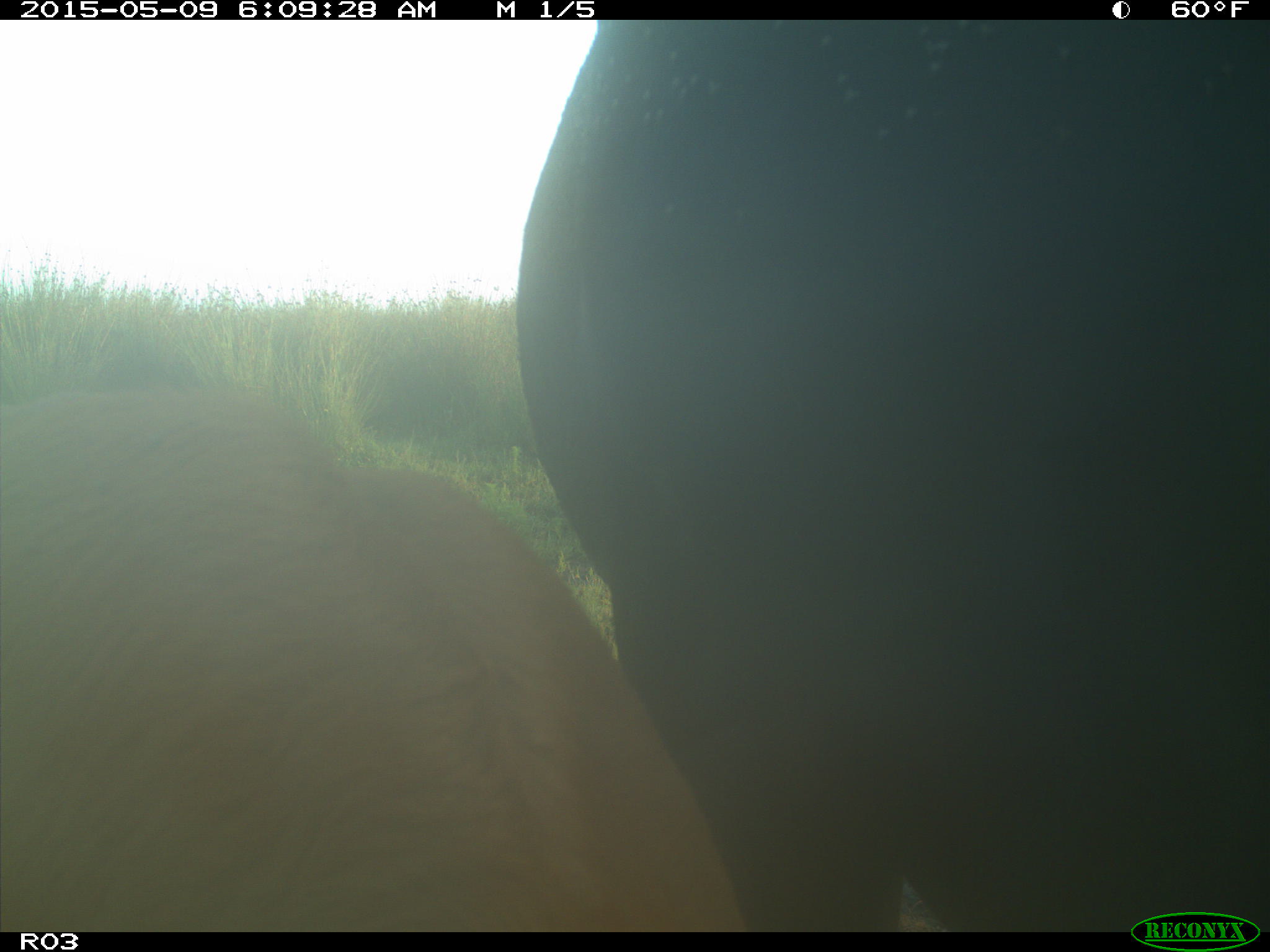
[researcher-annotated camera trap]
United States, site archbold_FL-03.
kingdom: Animalia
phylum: Chordata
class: Mammalia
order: Artiodactyla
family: Bovidae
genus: Bos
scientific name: Bos taurus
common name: domestic cow